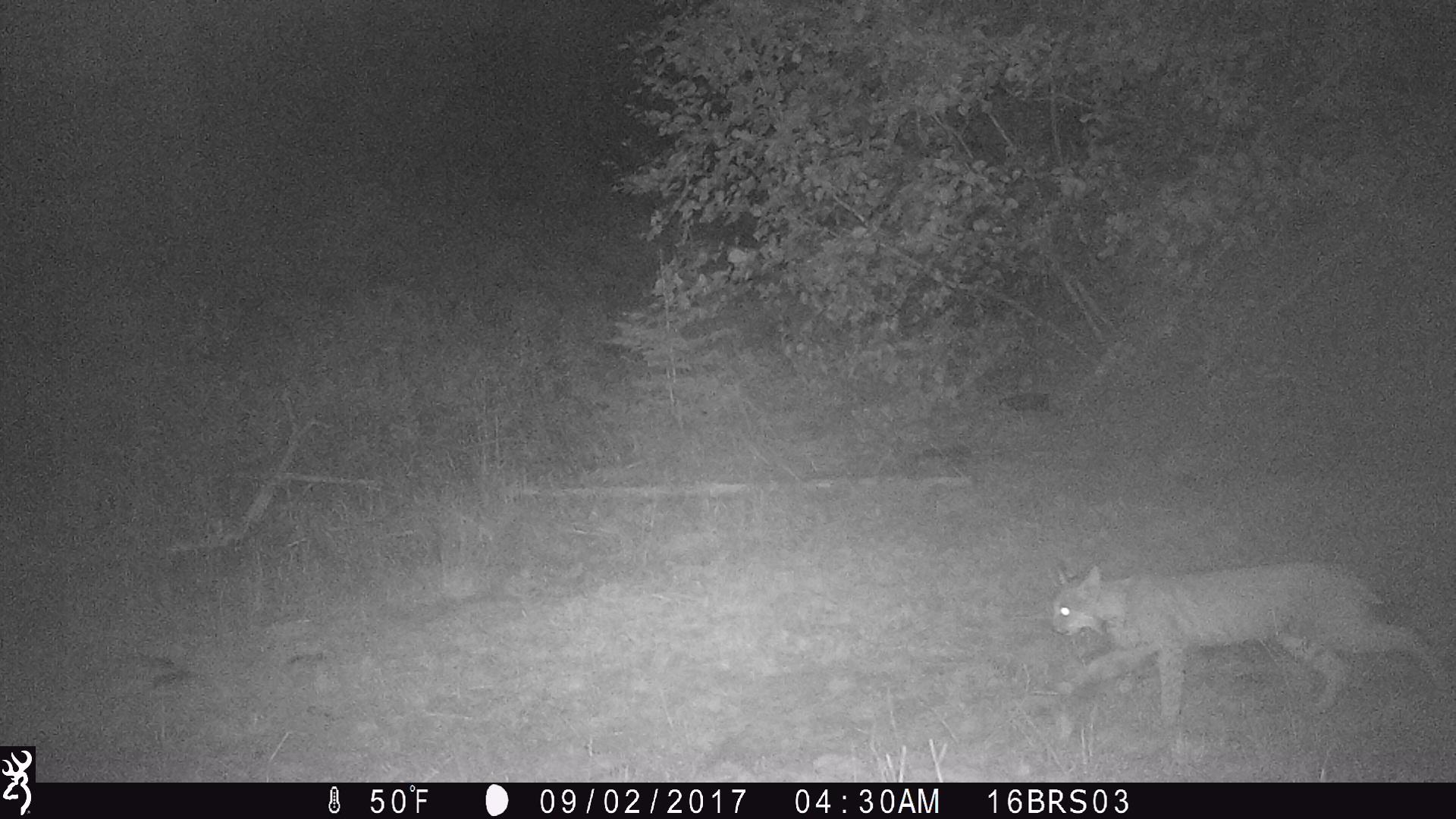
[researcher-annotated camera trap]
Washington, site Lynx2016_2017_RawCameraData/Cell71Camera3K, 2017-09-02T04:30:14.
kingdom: Animalia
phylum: Chordata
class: Mammalia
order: Carnivora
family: Felidae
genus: Lynx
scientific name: Lynx rufus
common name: bobcat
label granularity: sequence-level